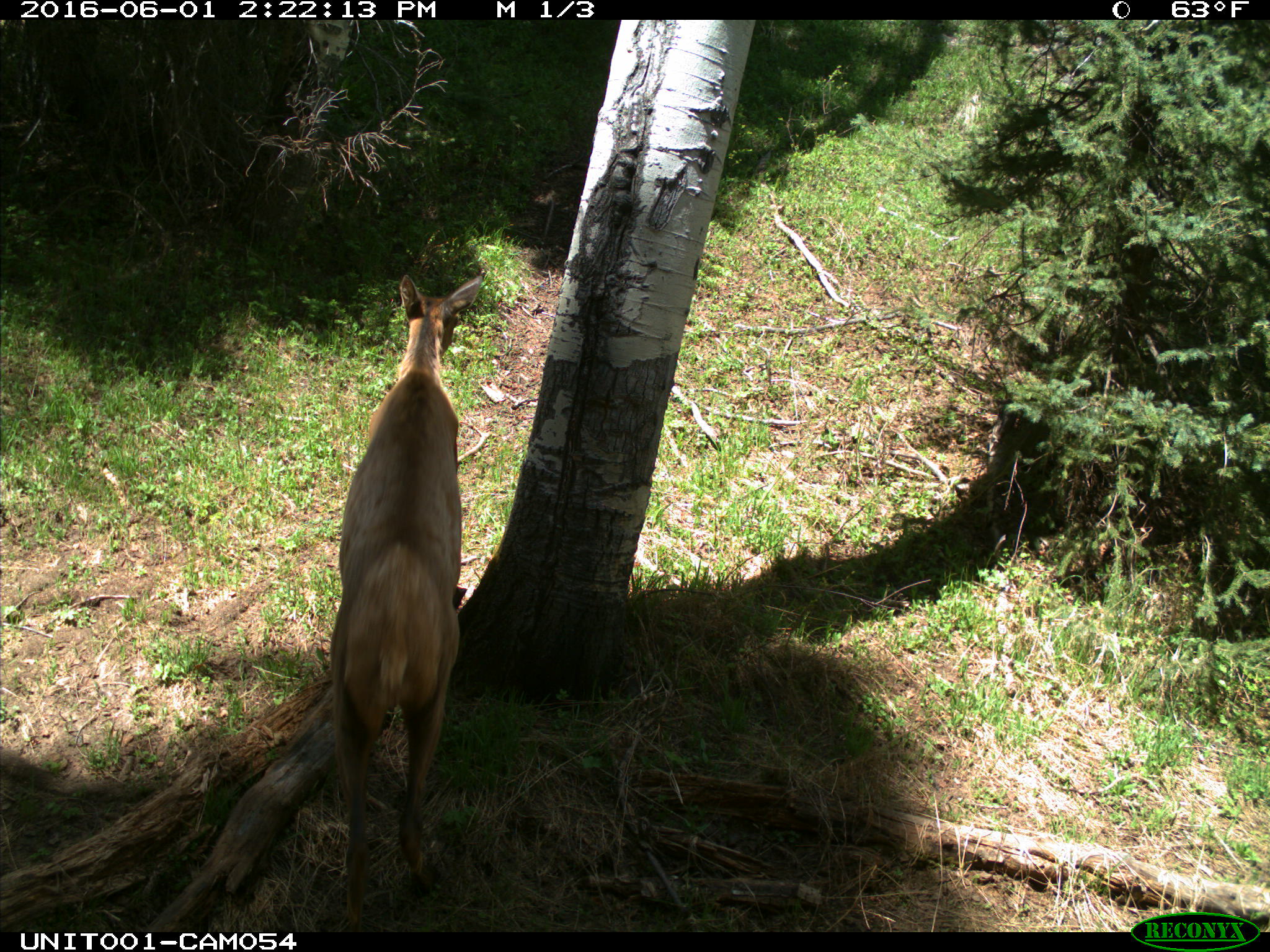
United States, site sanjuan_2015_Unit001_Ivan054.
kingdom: Animalia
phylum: Chordata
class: Mammalia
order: Artiodactyla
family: Cervidae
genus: Cervus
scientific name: Cervus elaphus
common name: red deer